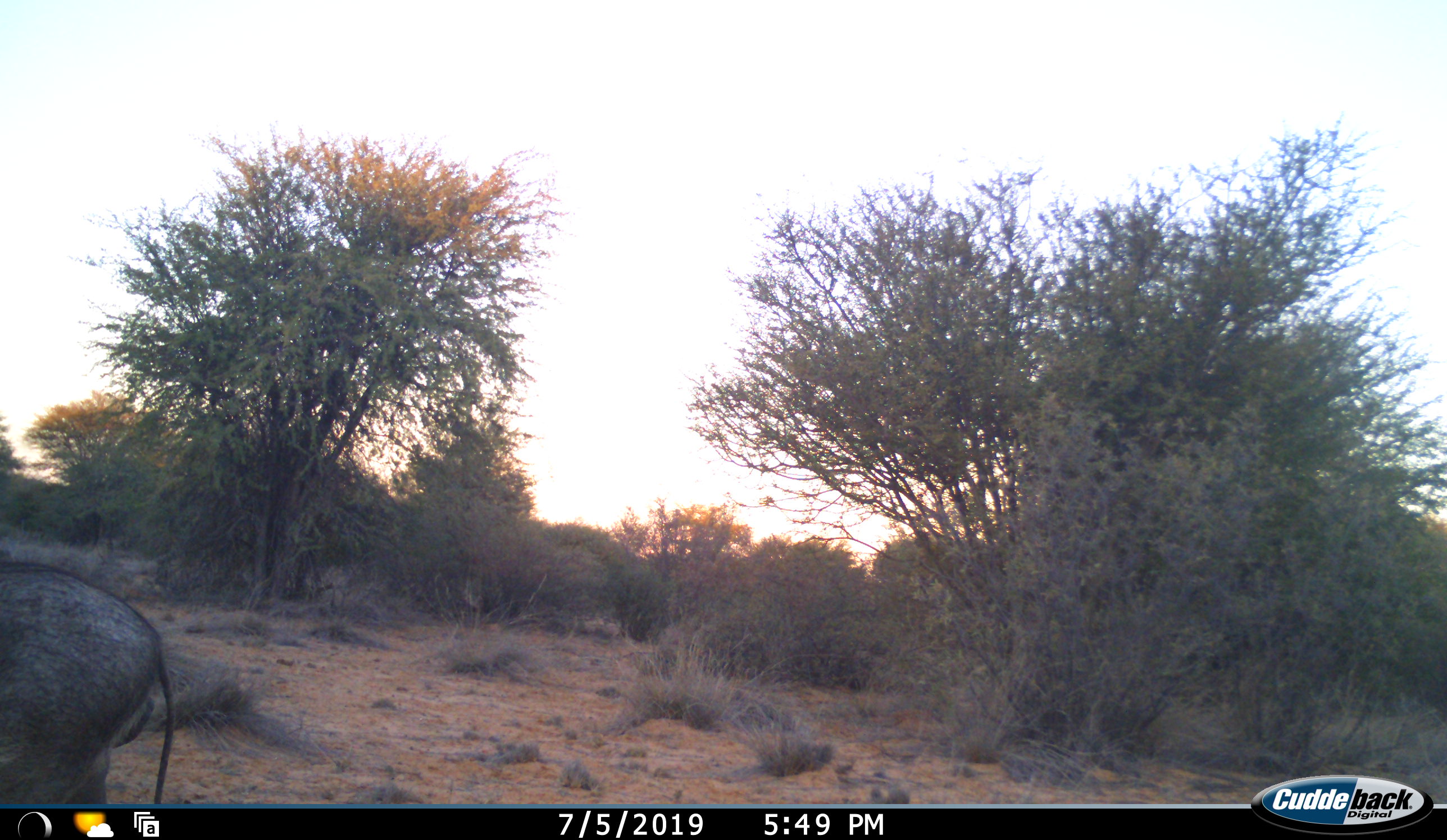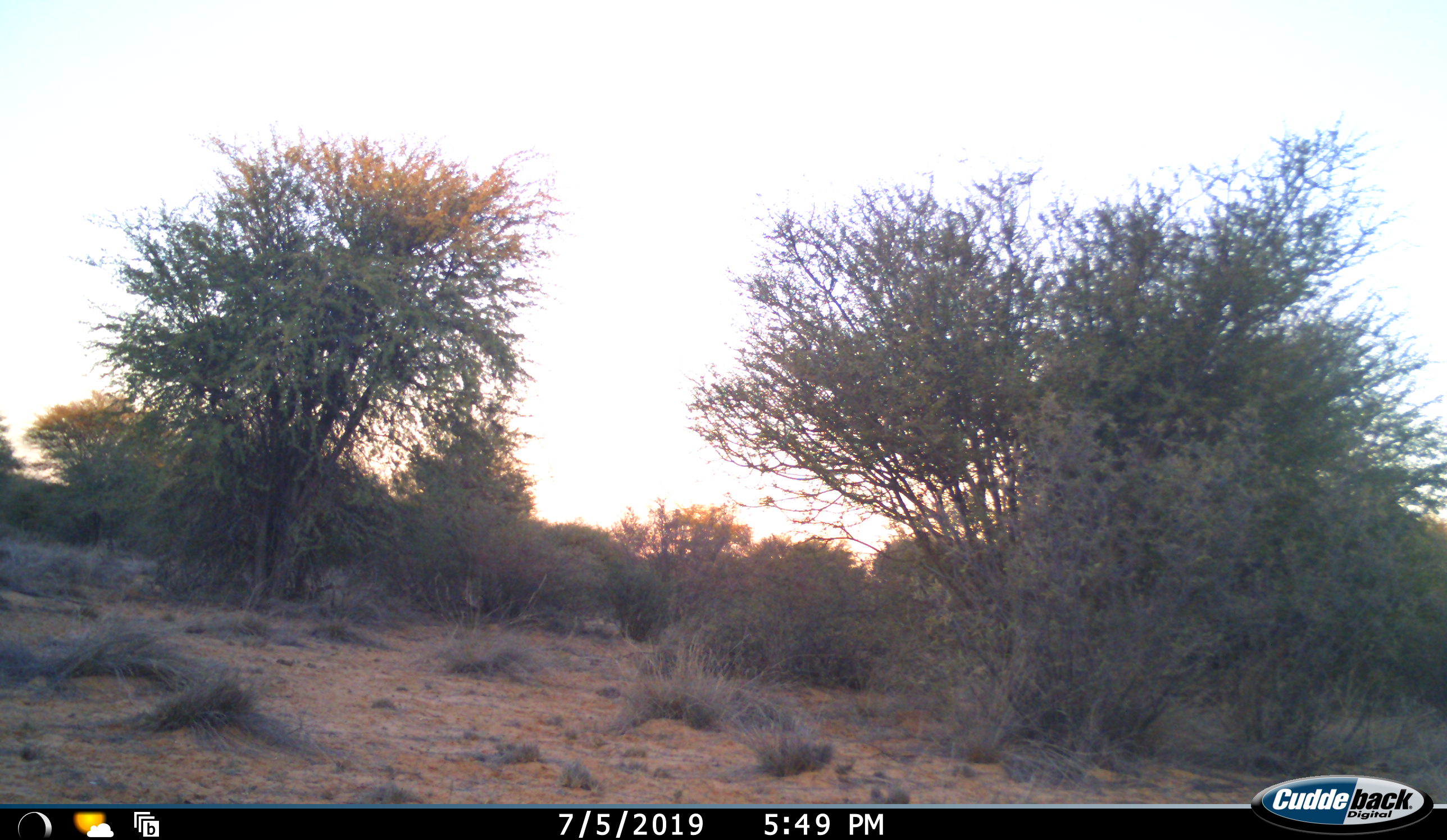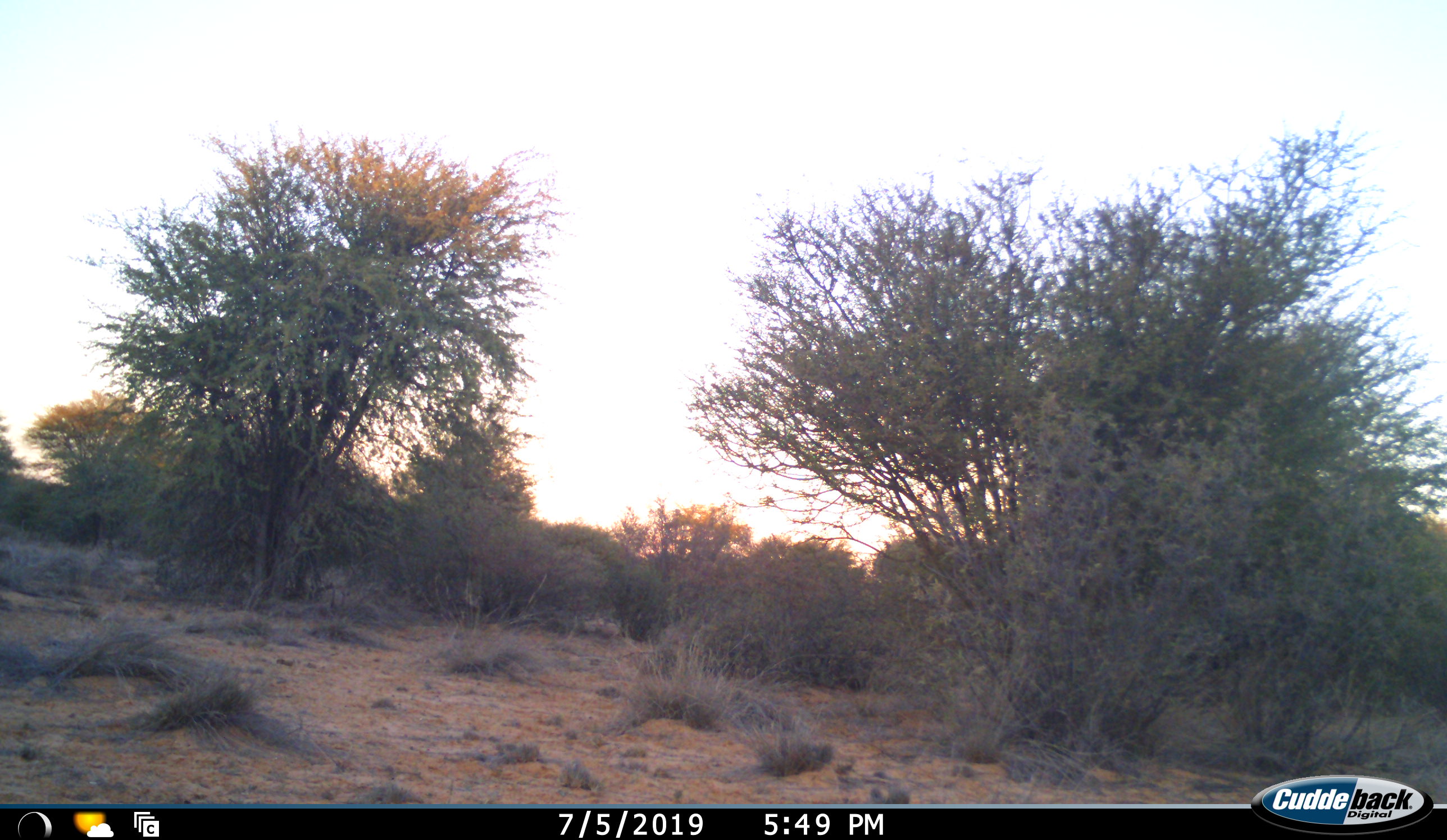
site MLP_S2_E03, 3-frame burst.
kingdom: Animalia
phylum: Chordata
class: Mammalia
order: Artiodactyla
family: Suidae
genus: Phacochoerus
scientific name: Phacochoerus africanus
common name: warthog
Warthog (Phacochoerus africanus), count 1. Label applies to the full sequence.